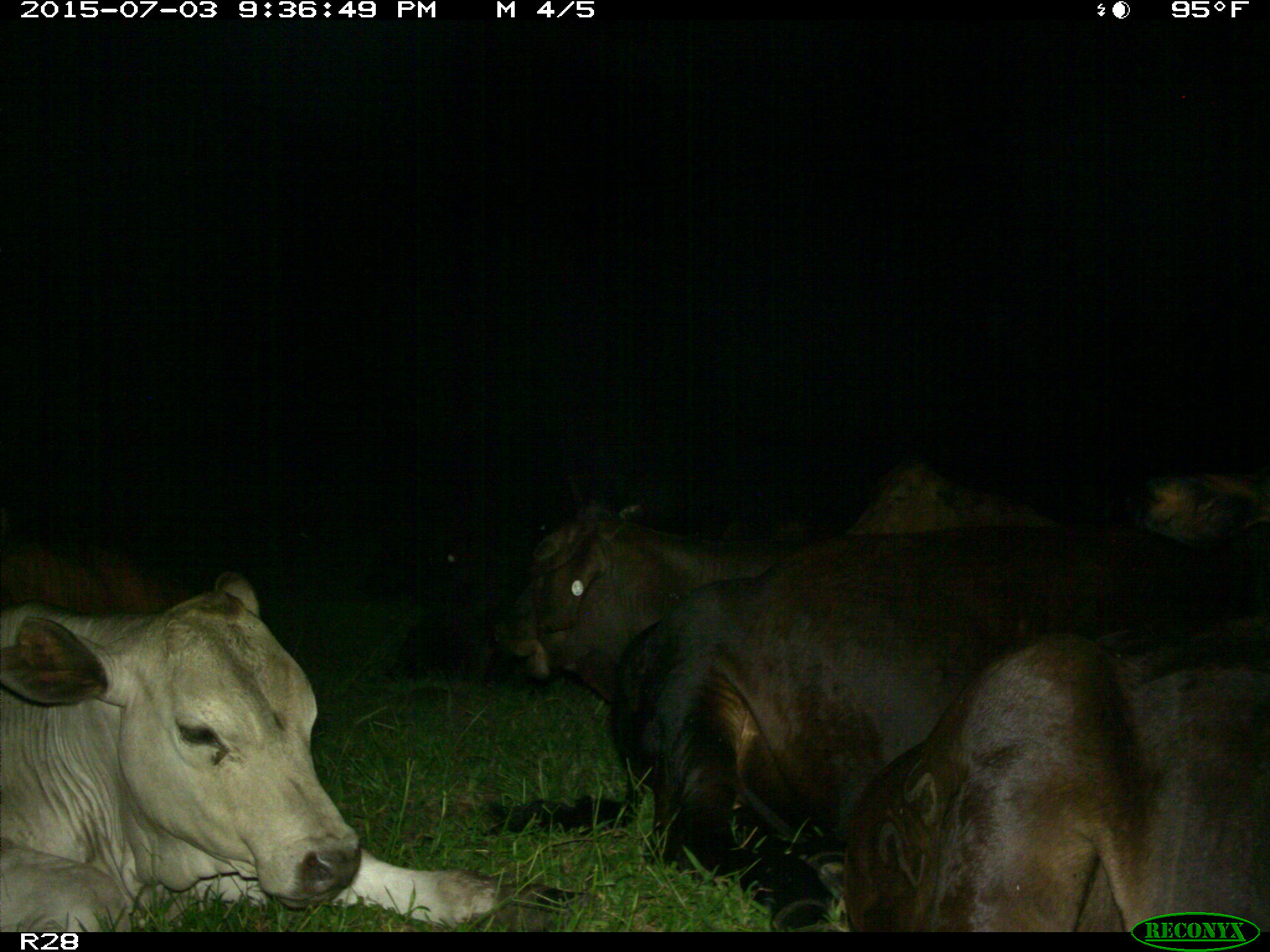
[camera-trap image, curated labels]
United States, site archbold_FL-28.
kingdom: Animalia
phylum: Chordata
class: Mammalia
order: Artiodactyla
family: Bovidae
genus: Bos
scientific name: Bos taurus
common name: domestic cow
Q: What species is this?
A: Bos taurus (domestic cow).